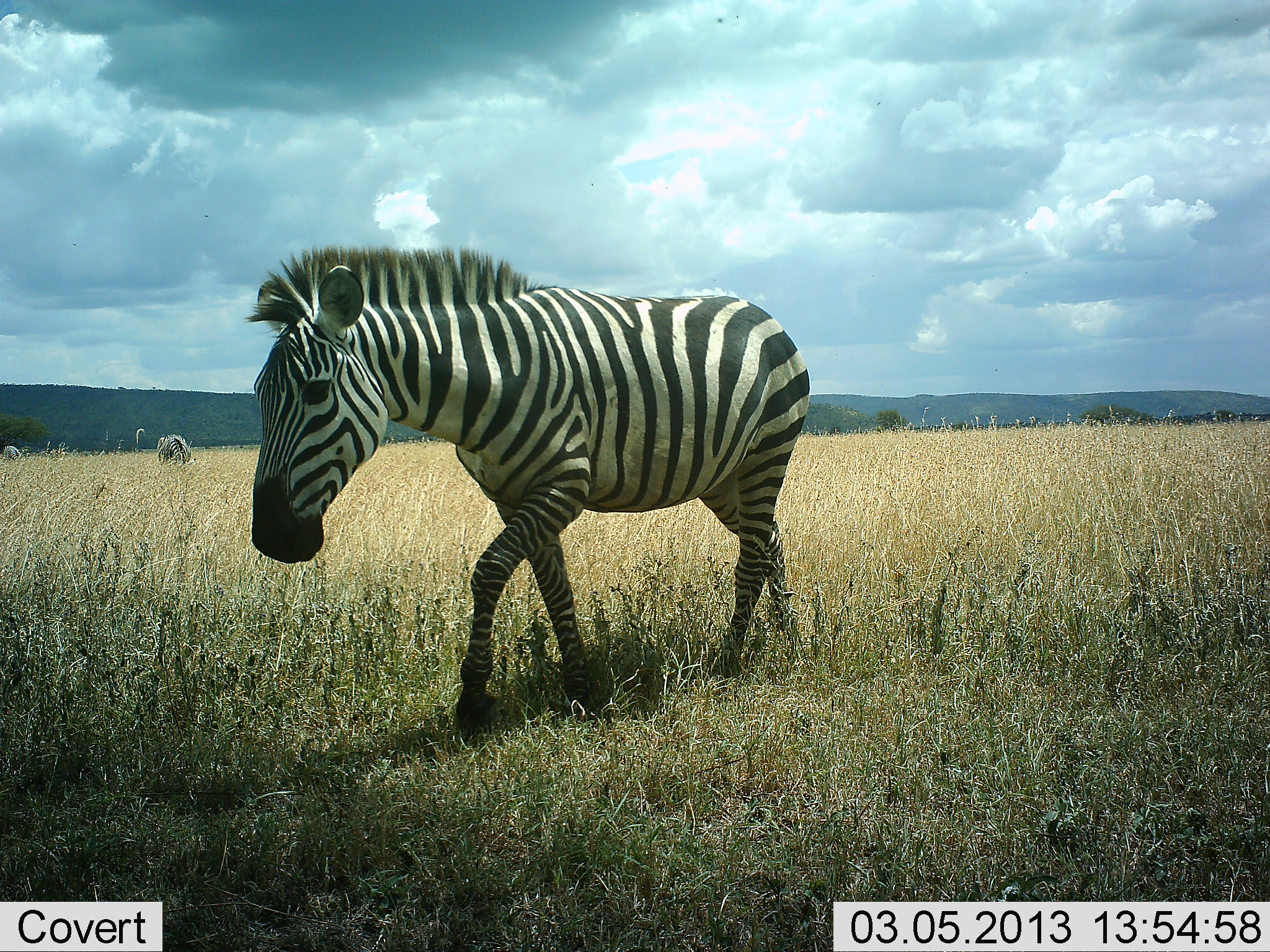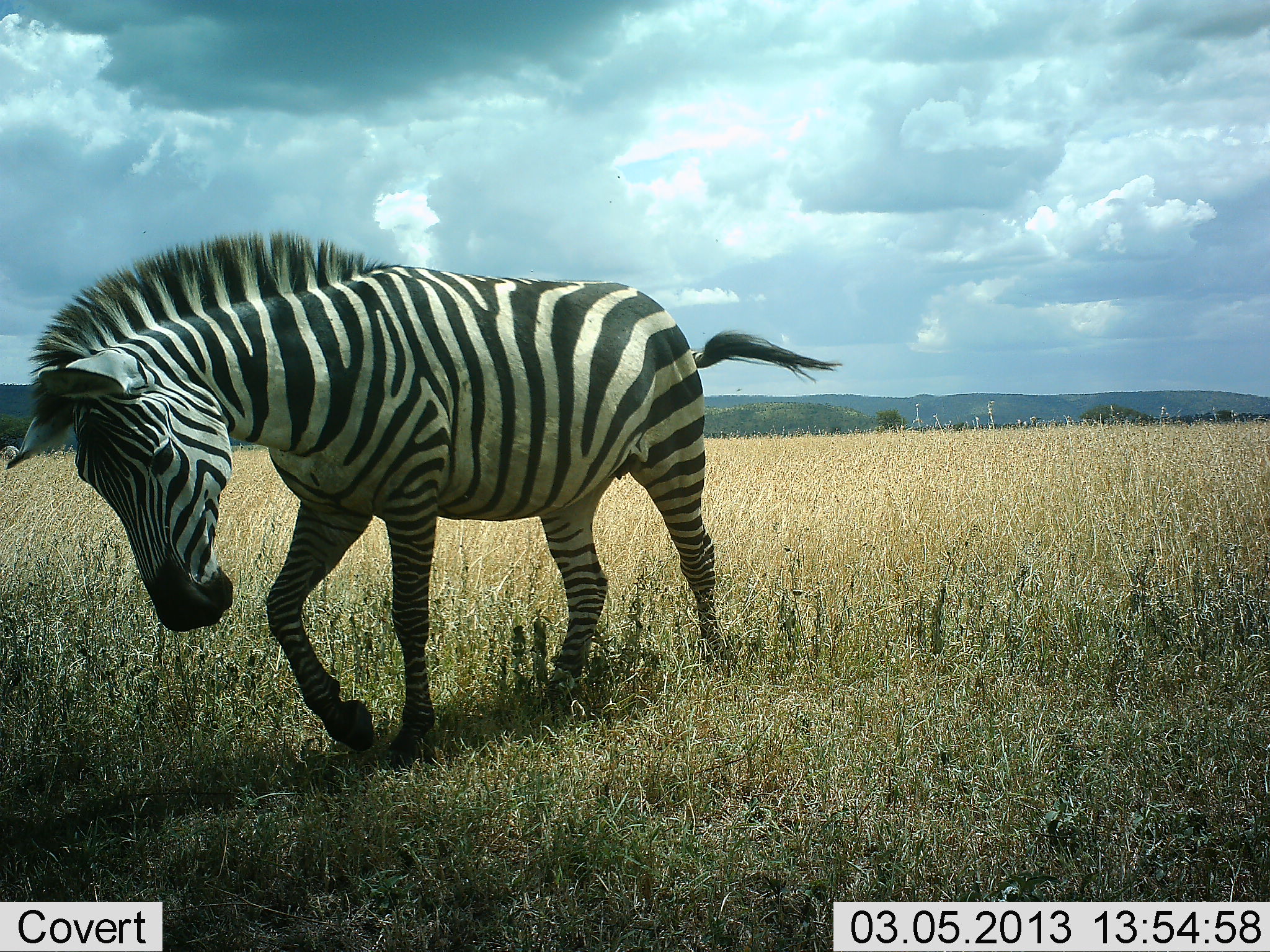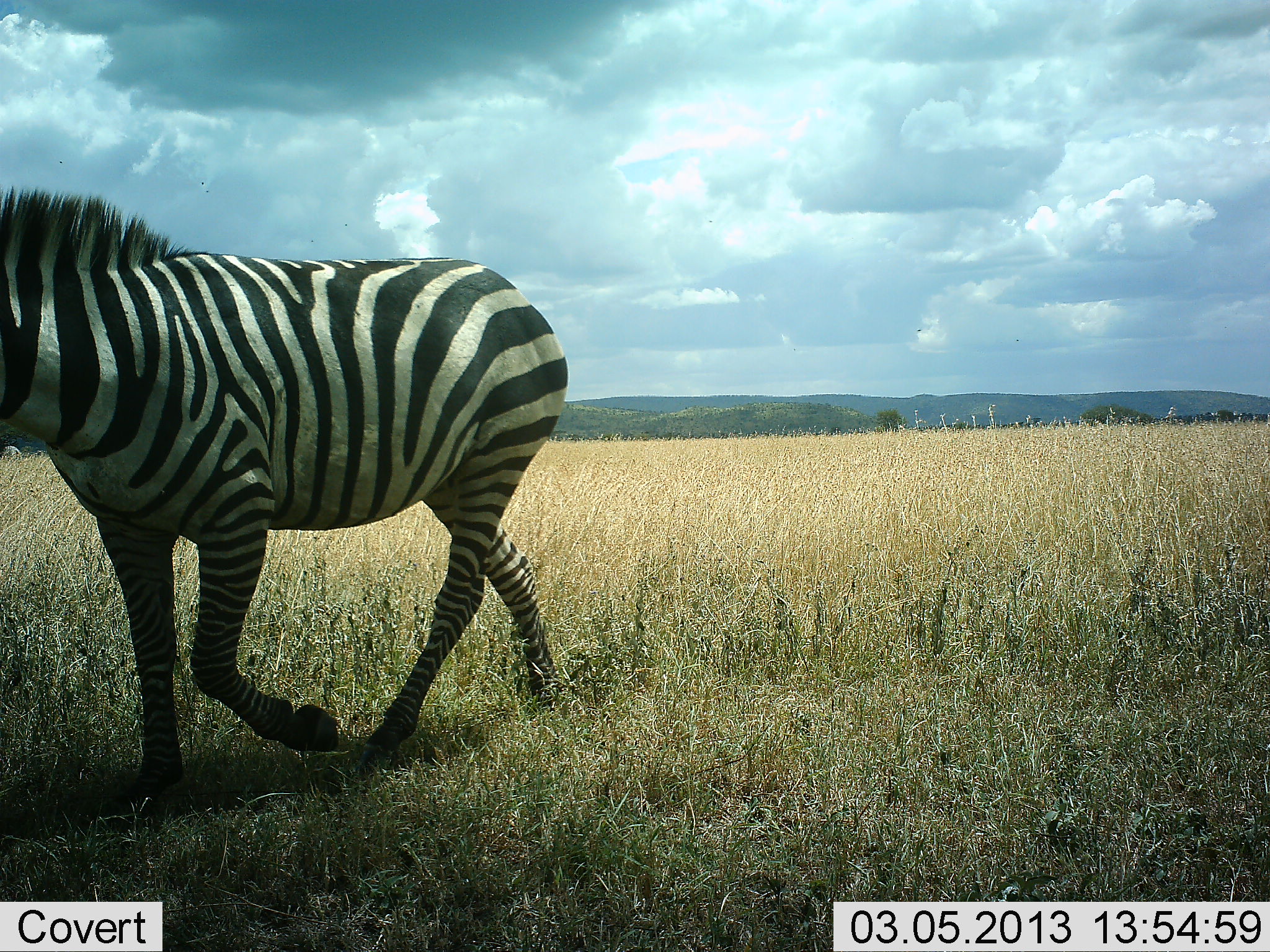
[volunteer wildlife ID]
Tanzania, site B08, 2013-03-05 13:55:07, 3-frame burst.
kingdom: Animalia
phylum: Chordata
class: Mammalia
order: Perissodactyla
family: Equidae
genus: Equus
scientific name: Equus quagga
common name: plains zebra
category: zebra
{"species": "zebra (plains zebra) (Equus quagga)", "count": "1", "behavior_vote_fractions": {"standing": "21%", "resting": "0%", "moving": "100%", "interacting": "0%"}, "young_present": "0%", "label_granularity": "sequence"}